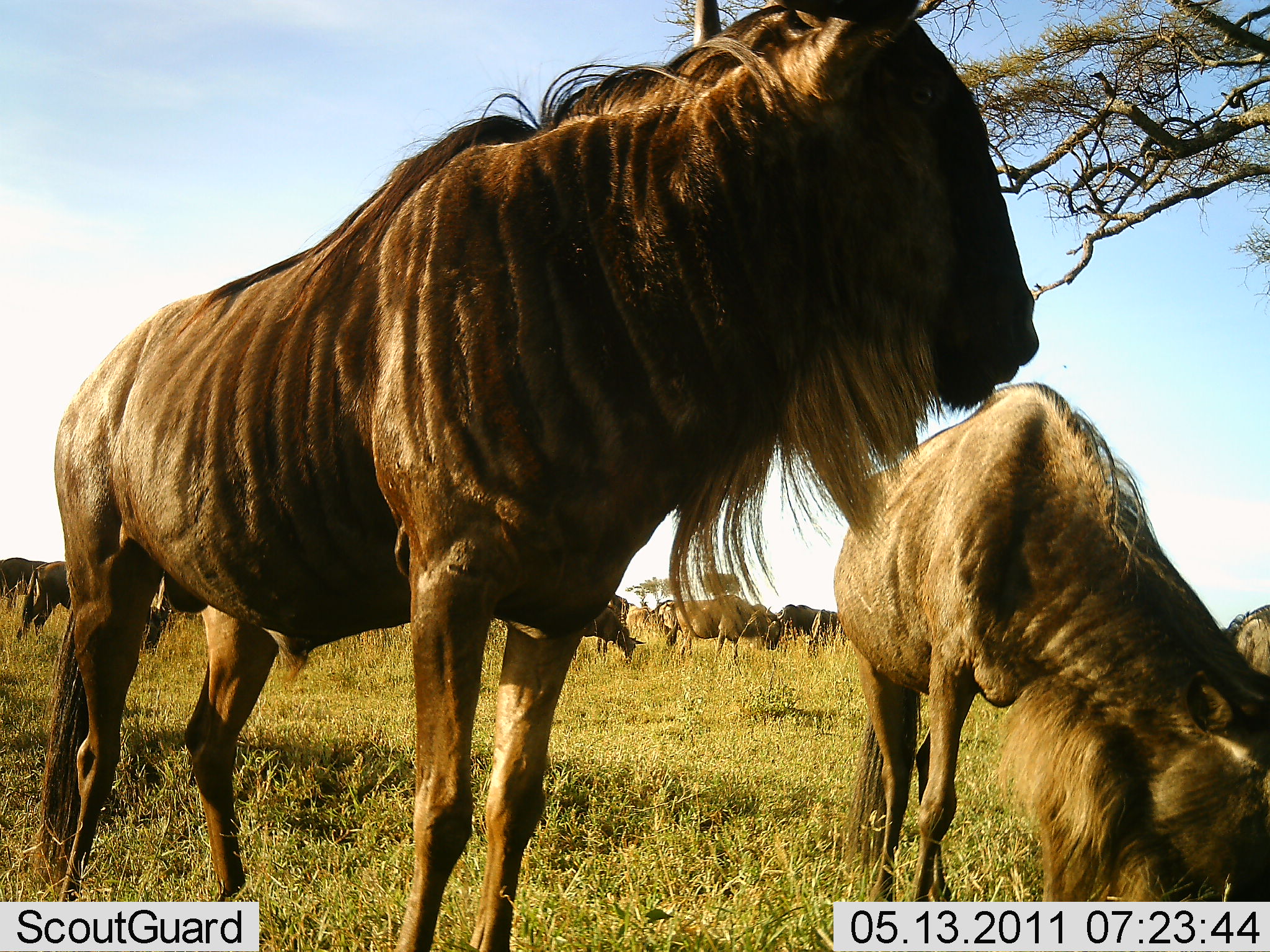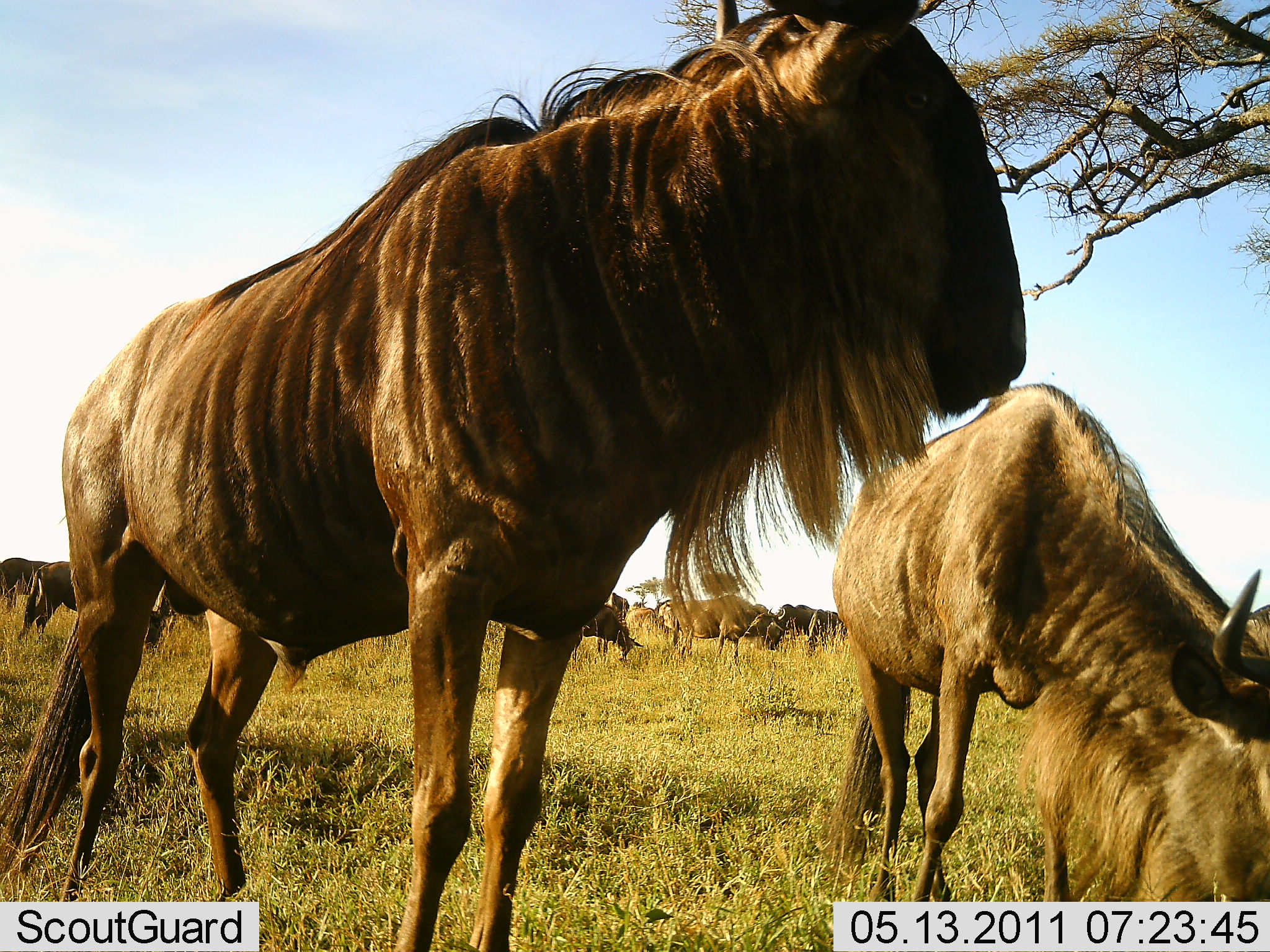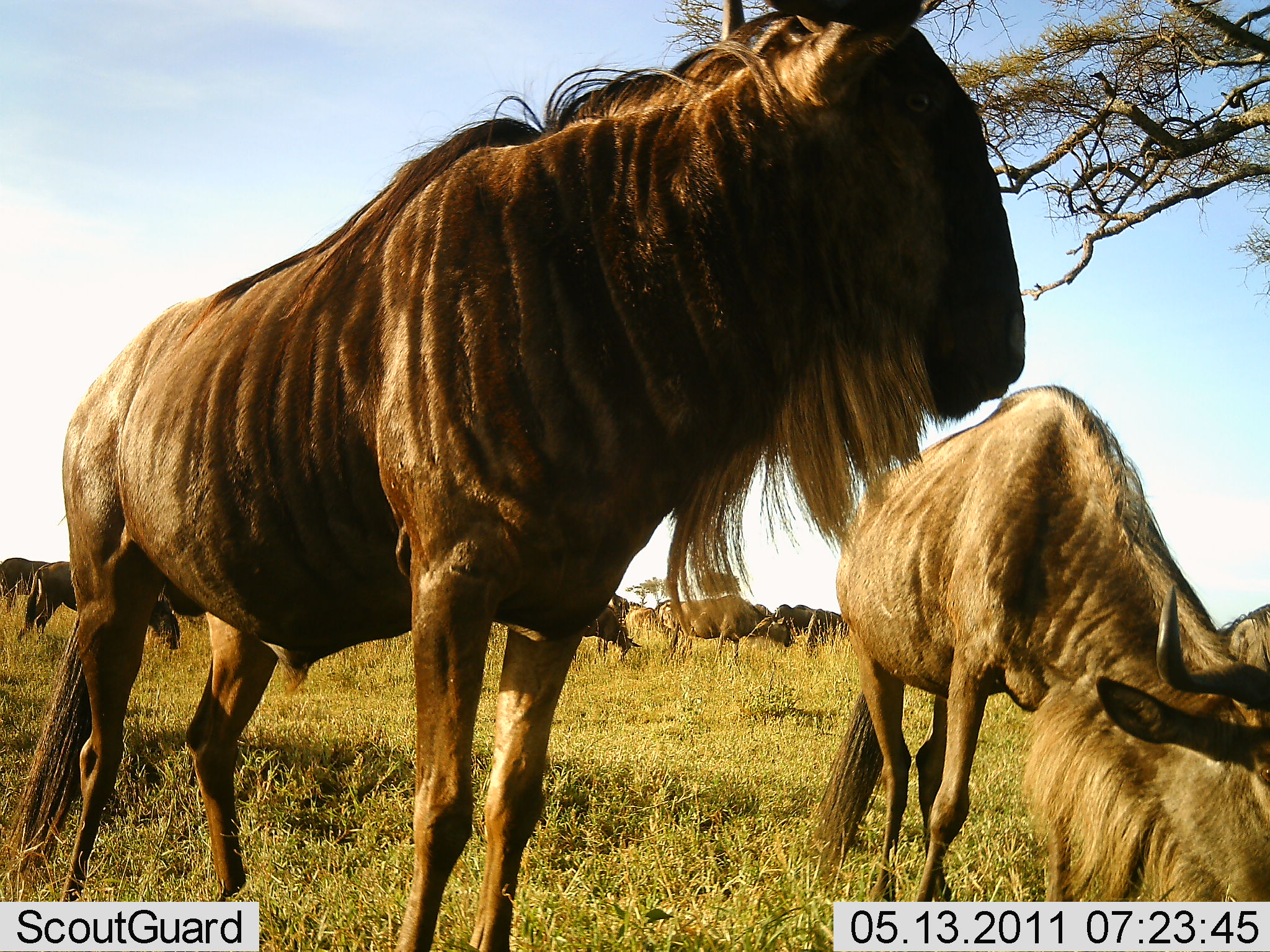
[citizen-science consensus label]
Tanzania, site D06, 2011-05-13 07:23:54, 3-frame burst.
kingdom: Animalia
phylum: Chordata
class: Mammalia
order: Artiodactyla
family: Bovidae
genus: Connochaetes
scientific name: Connochaetes taurinus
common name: blue wildebeest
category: wildebeest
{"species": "wildebeest (blue wildebeest) (Connochaetes taurinus)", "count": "8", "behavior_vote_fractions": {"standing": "70%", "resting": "10%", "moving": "10%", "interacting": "0%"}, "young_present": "0%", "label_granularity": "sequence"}